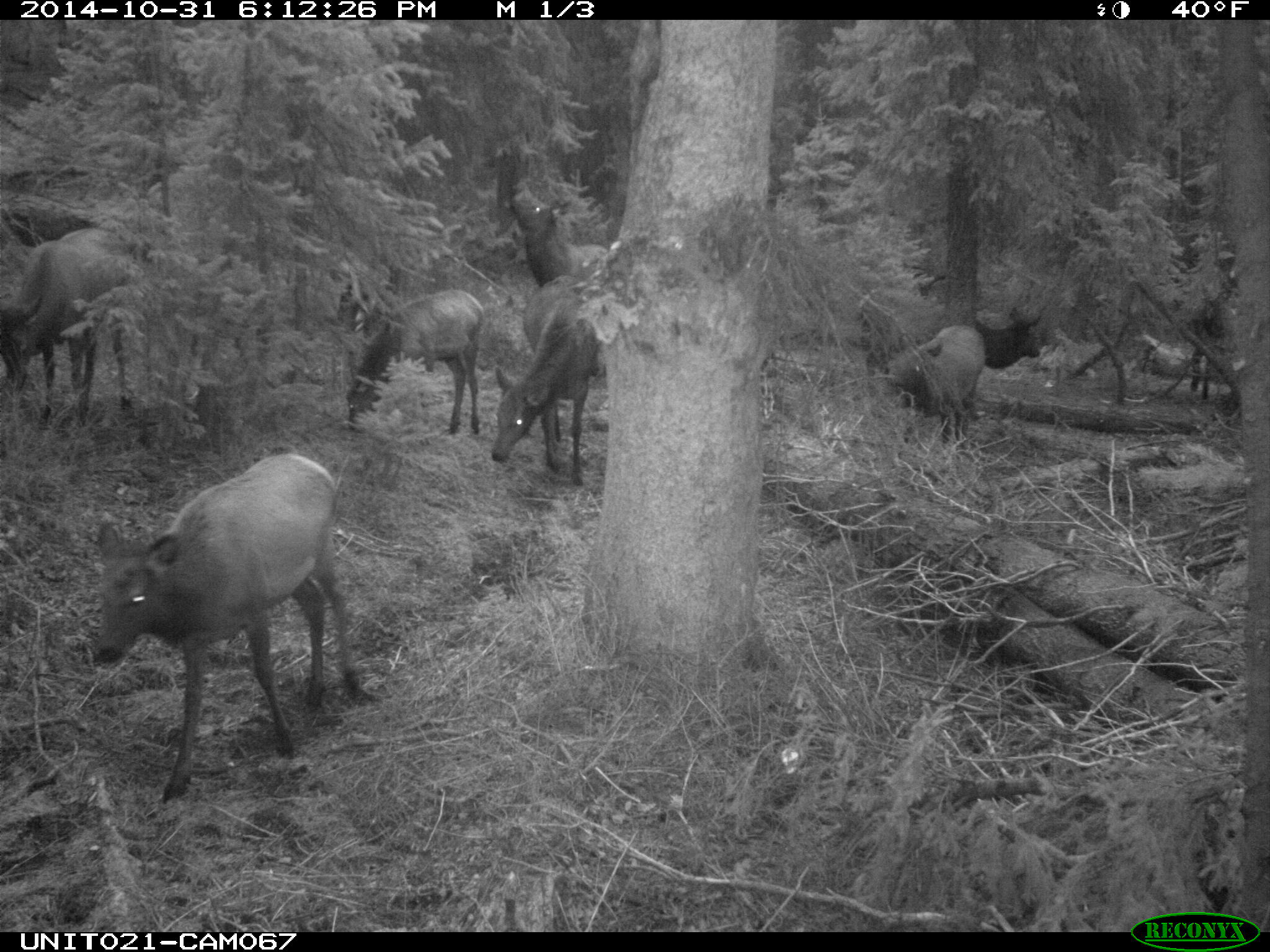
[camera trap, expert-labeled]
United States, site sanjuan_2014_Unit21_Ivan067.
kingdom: Animalia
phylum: Chordata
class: Mammalia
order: Artiodactyla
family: Cervidae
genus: Cervus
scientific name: Cervus elaphus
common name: red deer